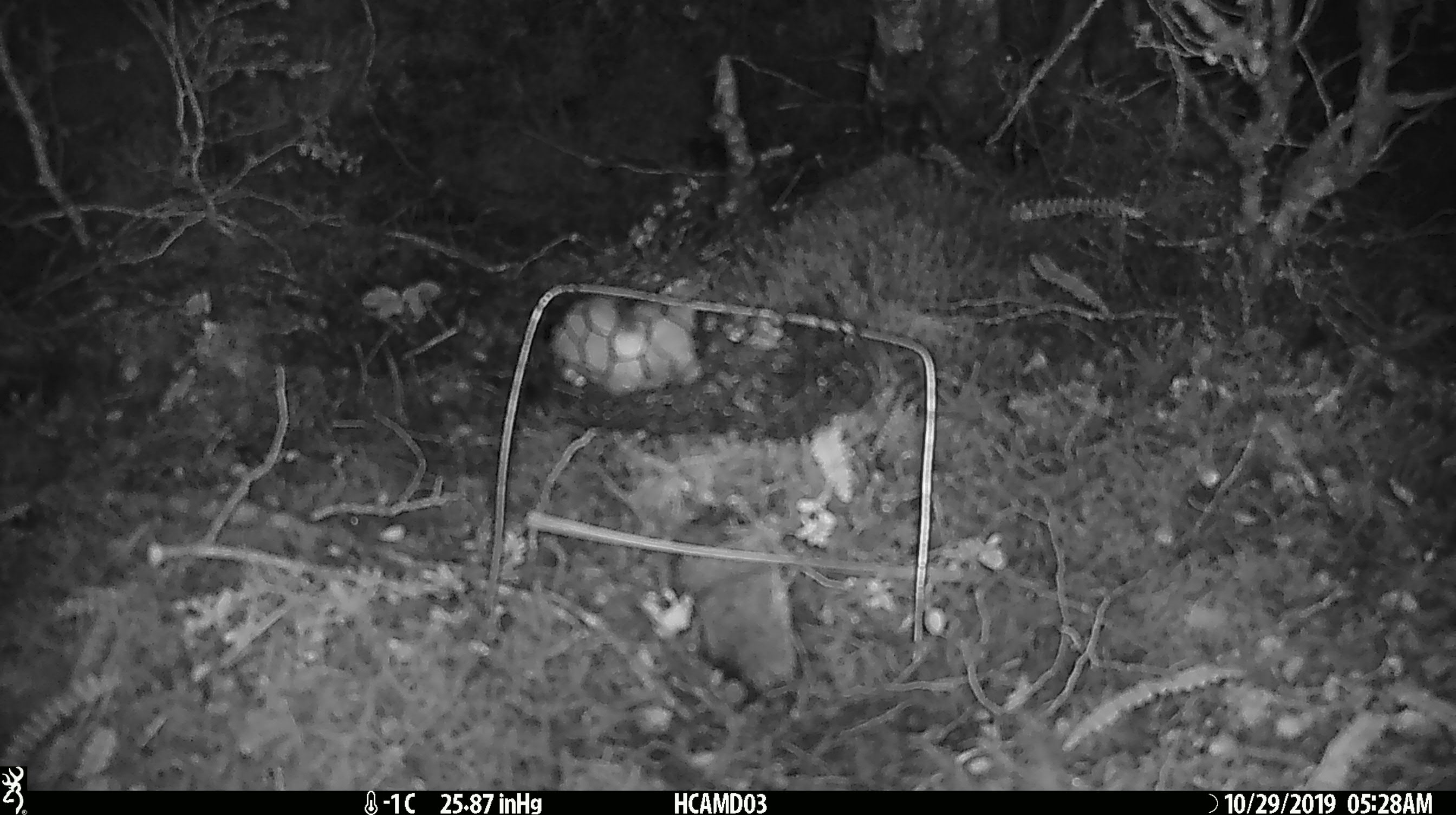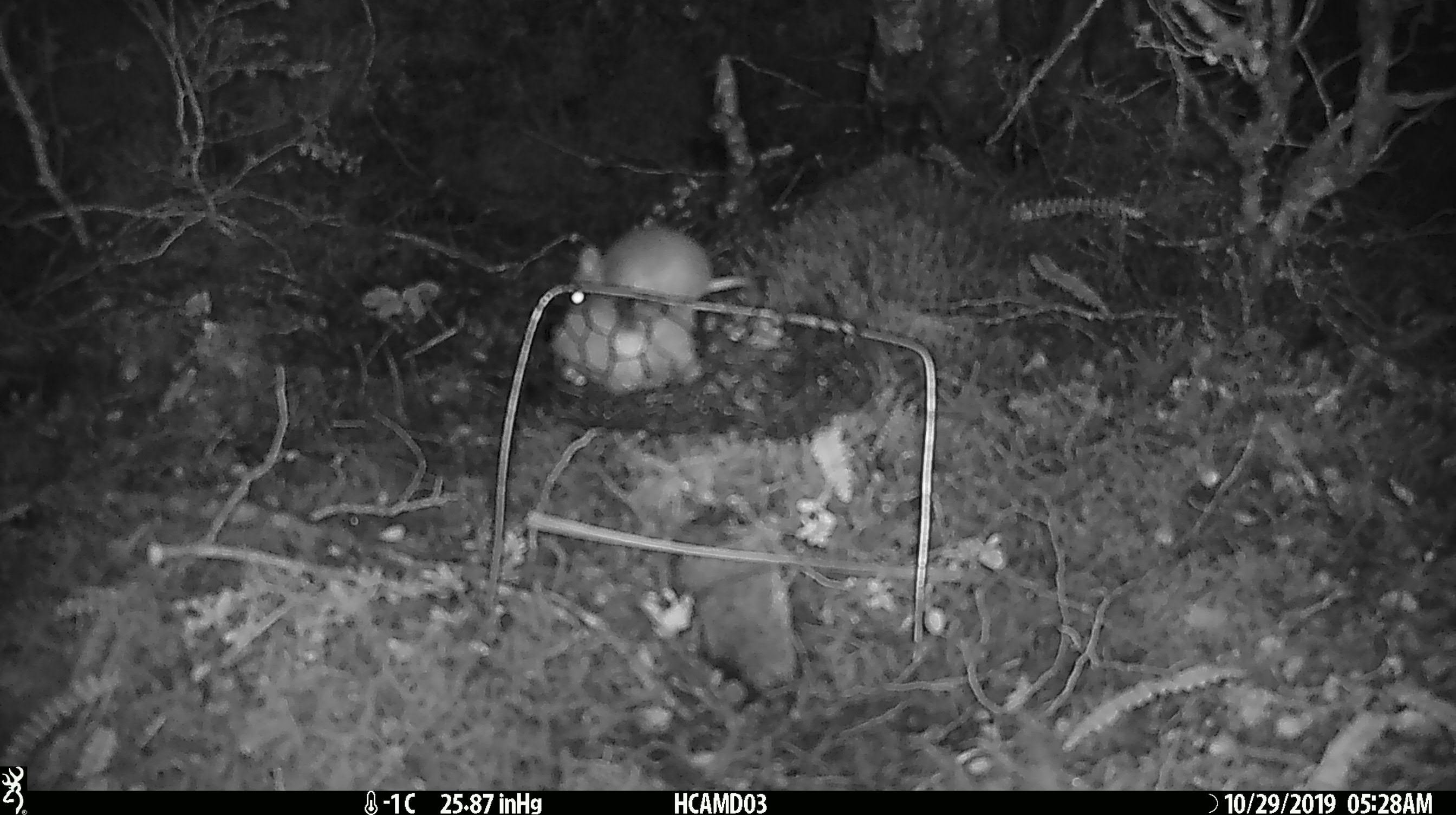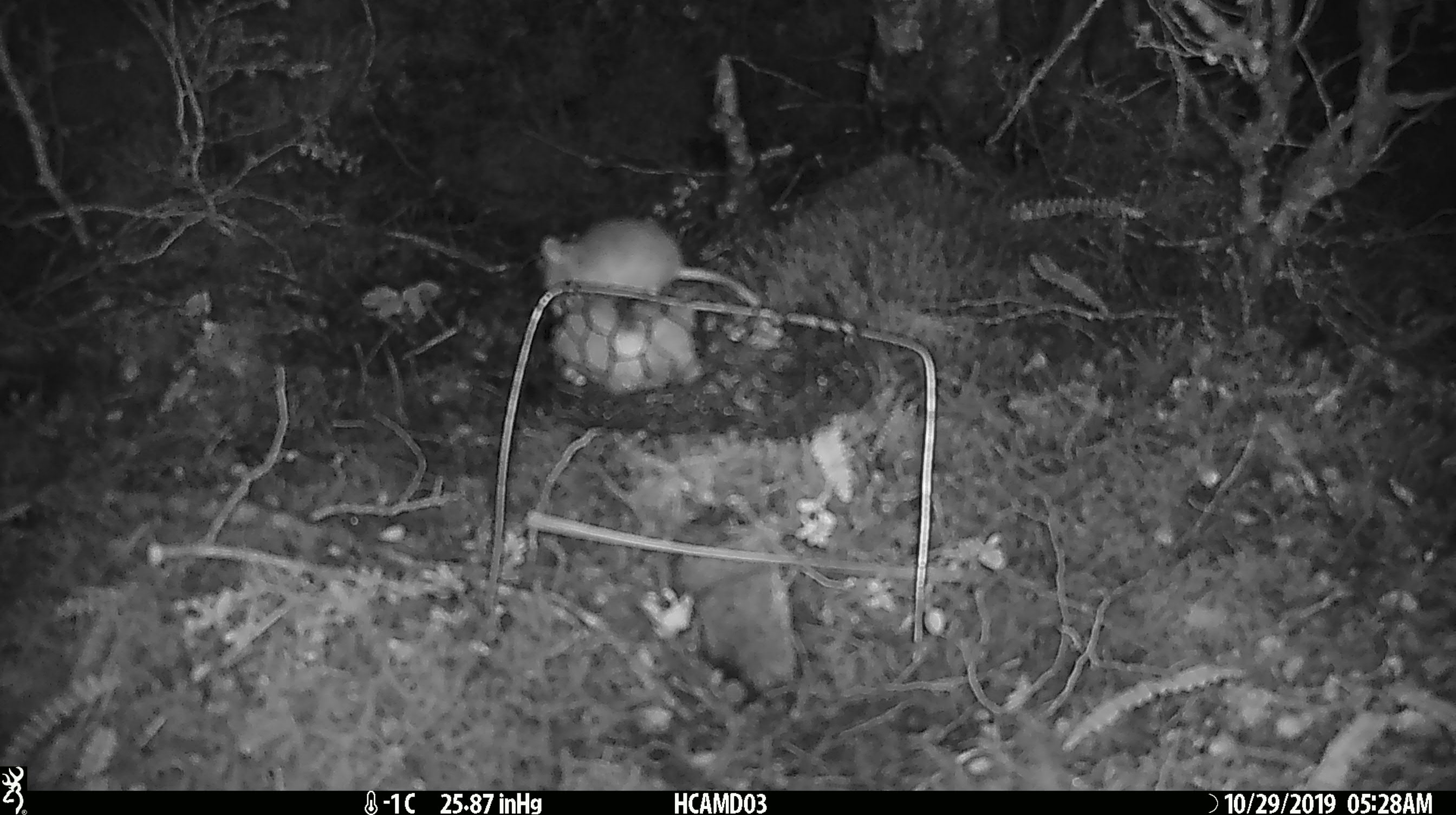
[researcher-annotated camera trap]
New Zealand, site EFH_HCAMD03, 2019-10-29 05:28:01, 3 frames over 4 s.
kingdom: Animalia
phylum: Chordata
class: Mammalia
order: Rodentia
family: Muridae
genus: Mus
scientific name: Mus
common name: mouse